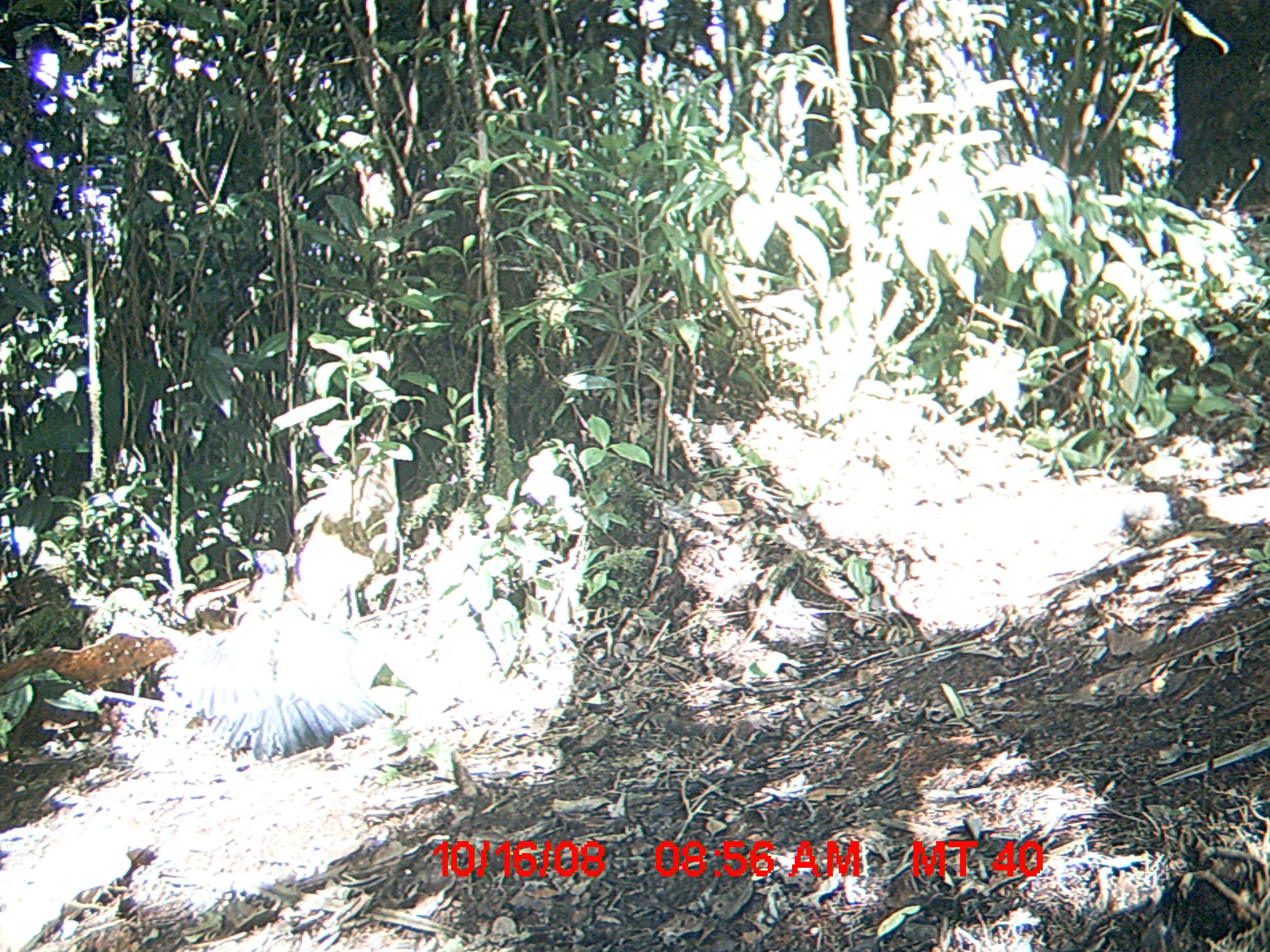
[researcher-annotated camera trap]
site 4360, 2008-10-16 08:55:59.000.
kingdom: Animalia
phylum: Chordata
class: Aves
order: Cuculiformes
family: Cuculidae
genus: Coua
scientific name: Coua serriana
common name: red-breasted coua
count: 2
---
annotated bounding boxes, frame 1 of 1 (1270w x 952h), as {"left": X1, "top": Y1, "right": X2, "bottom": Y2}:
coua serriana: {"left": 170, "top": 548, "right": 382, "bottom": 757}